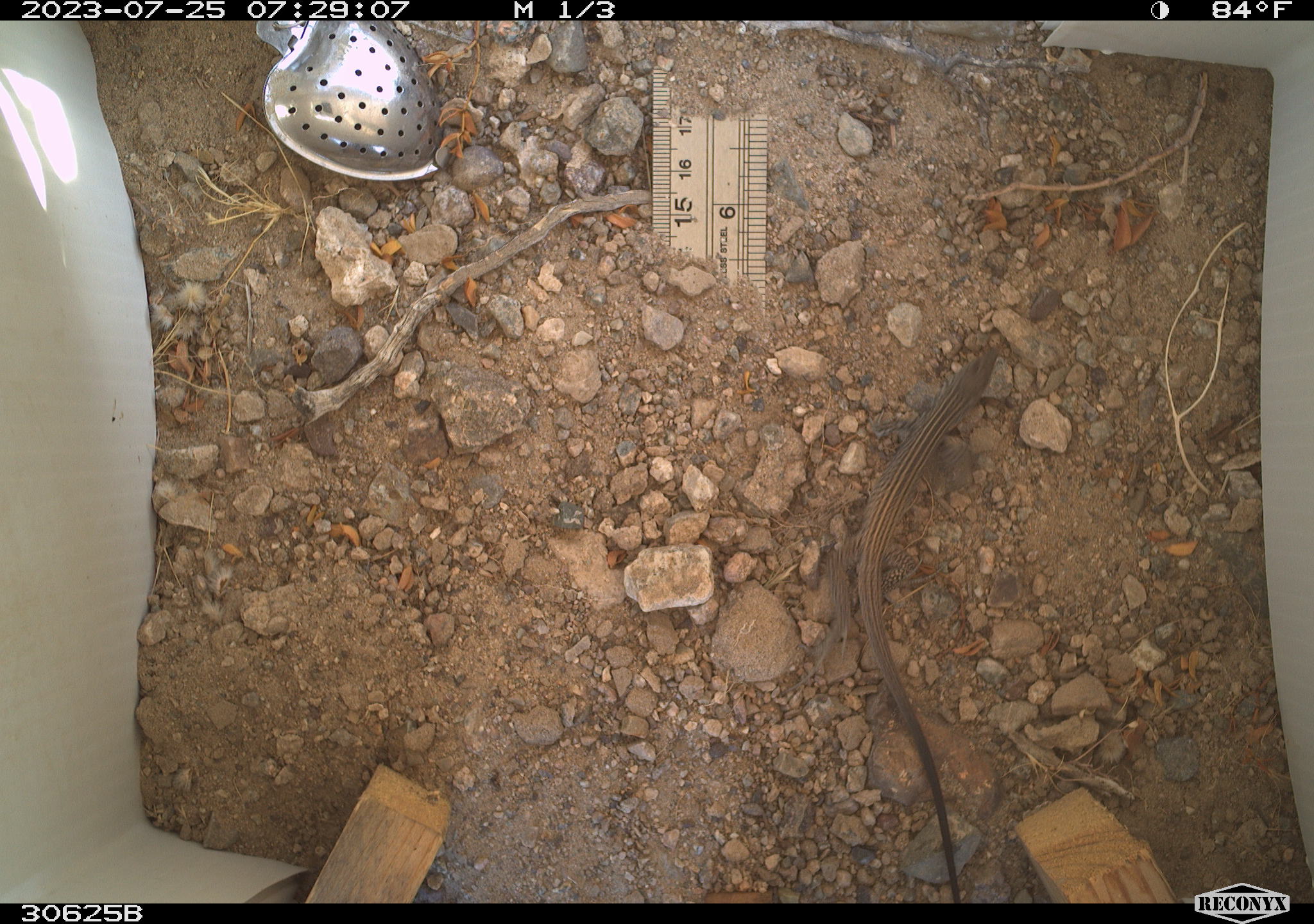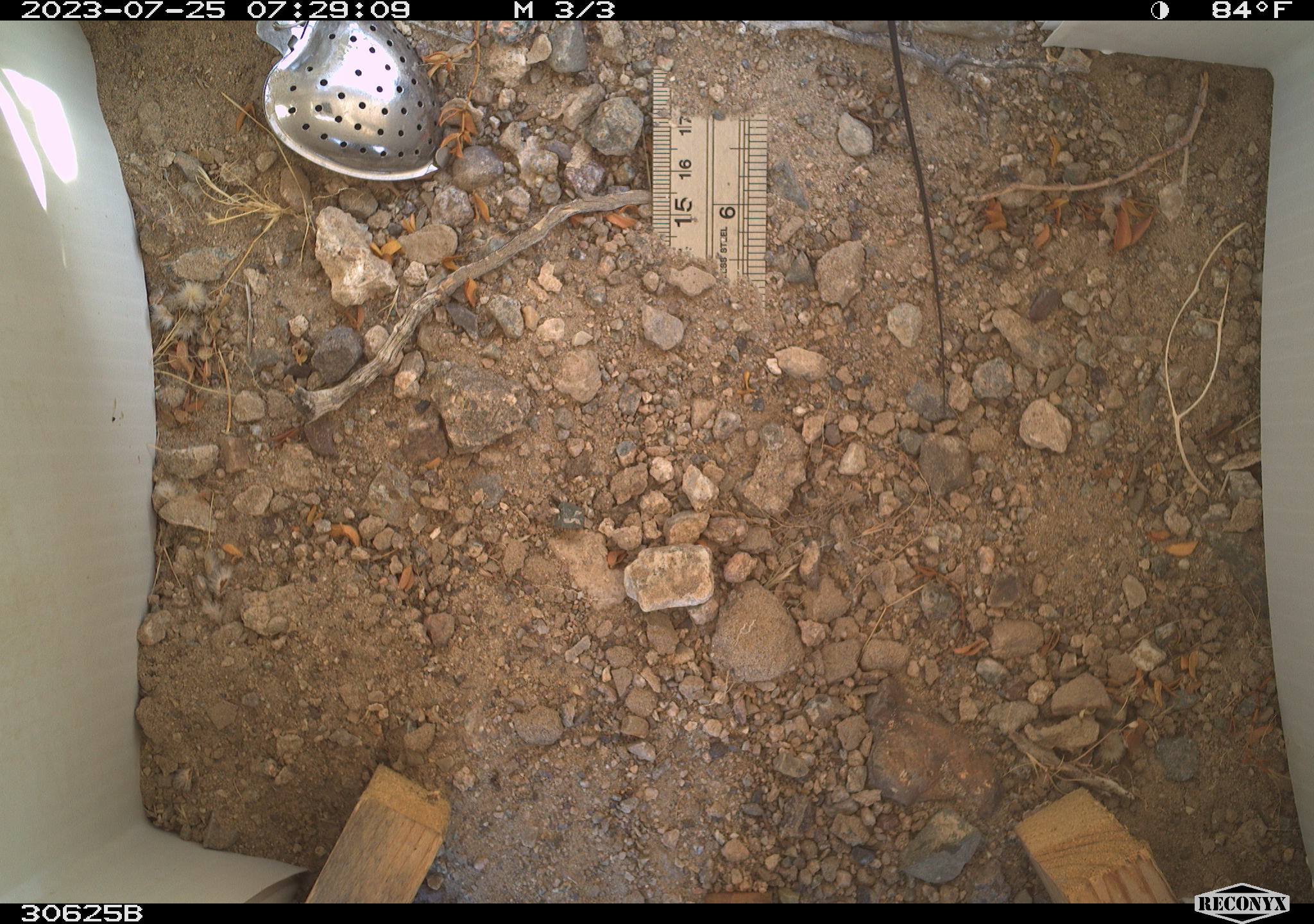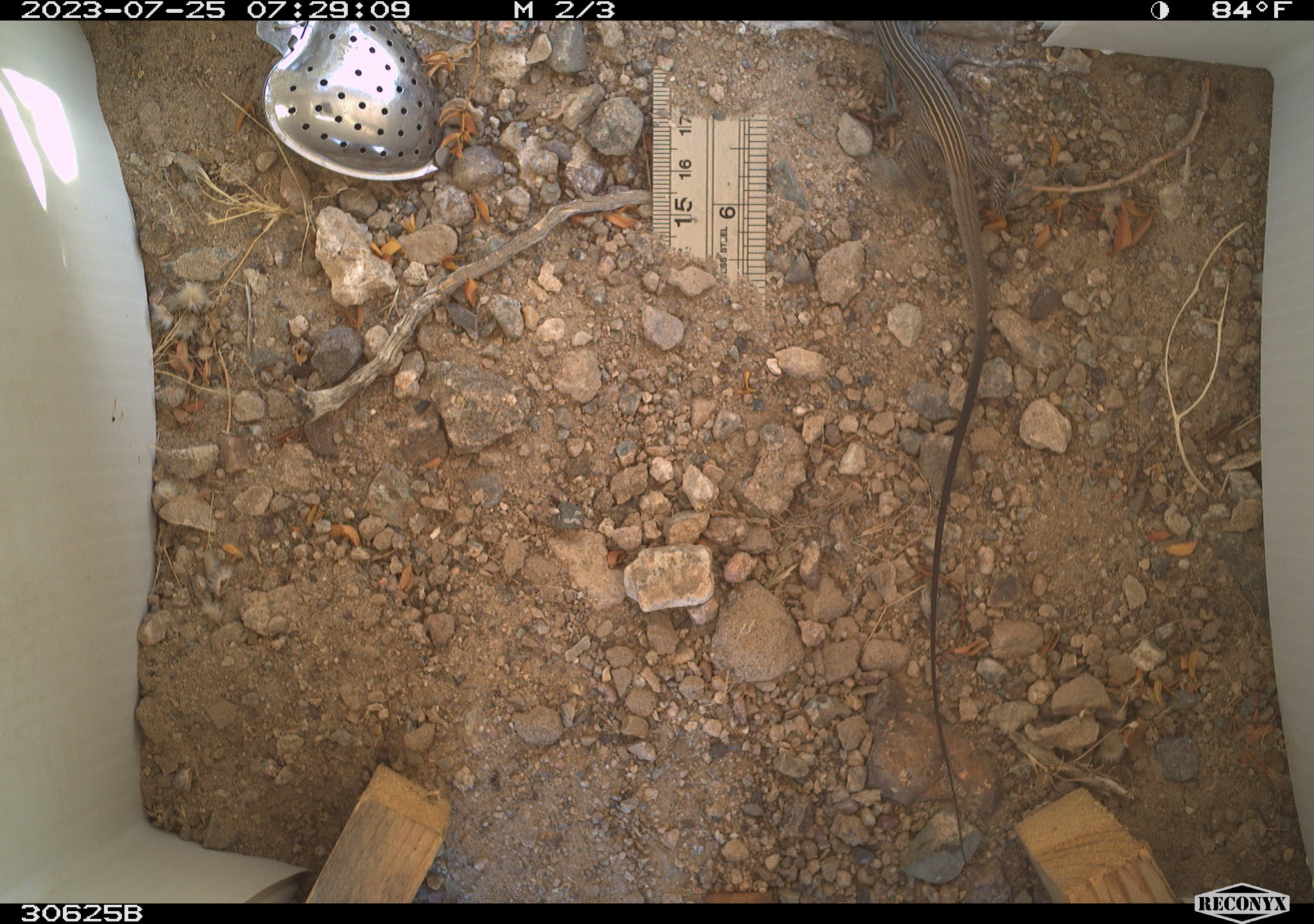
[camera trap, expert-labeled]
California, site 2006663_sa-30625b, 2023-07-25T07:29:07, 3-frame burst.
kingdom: Animalia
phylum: Chordata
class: Reptilia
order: Squamata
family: Teiidae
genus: Aspidoscelis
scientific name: Aspidoscelis tigris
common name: western whiptail